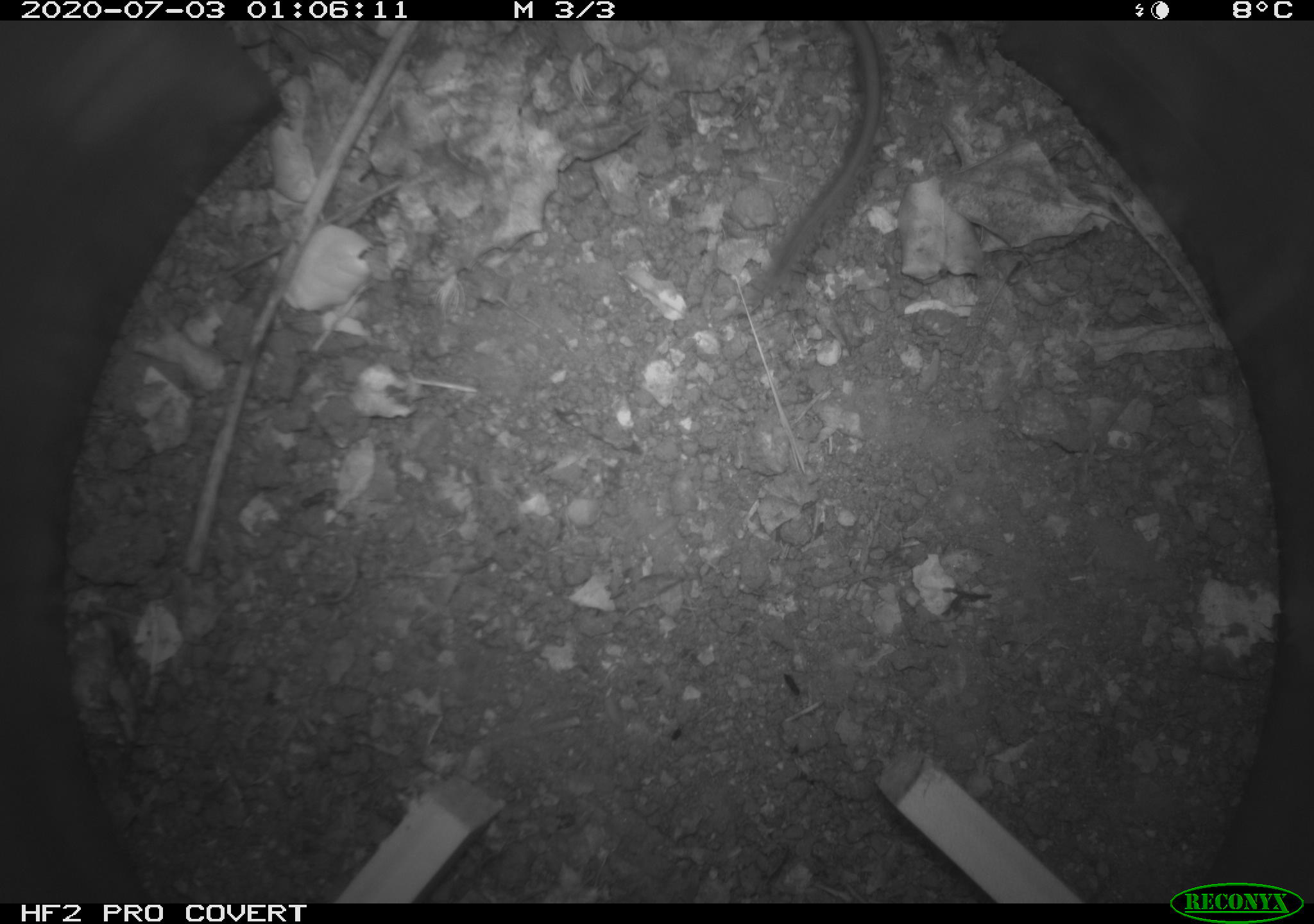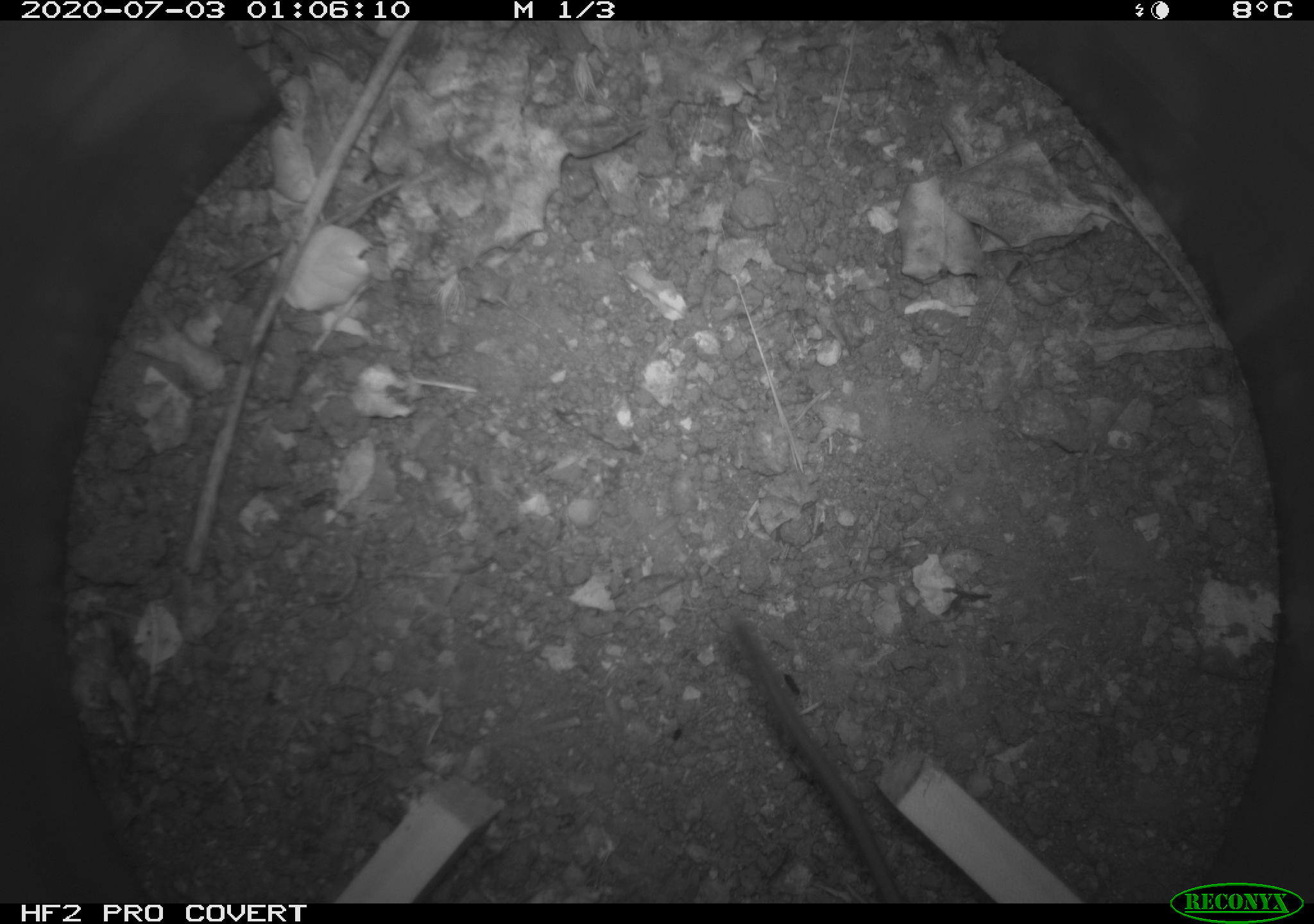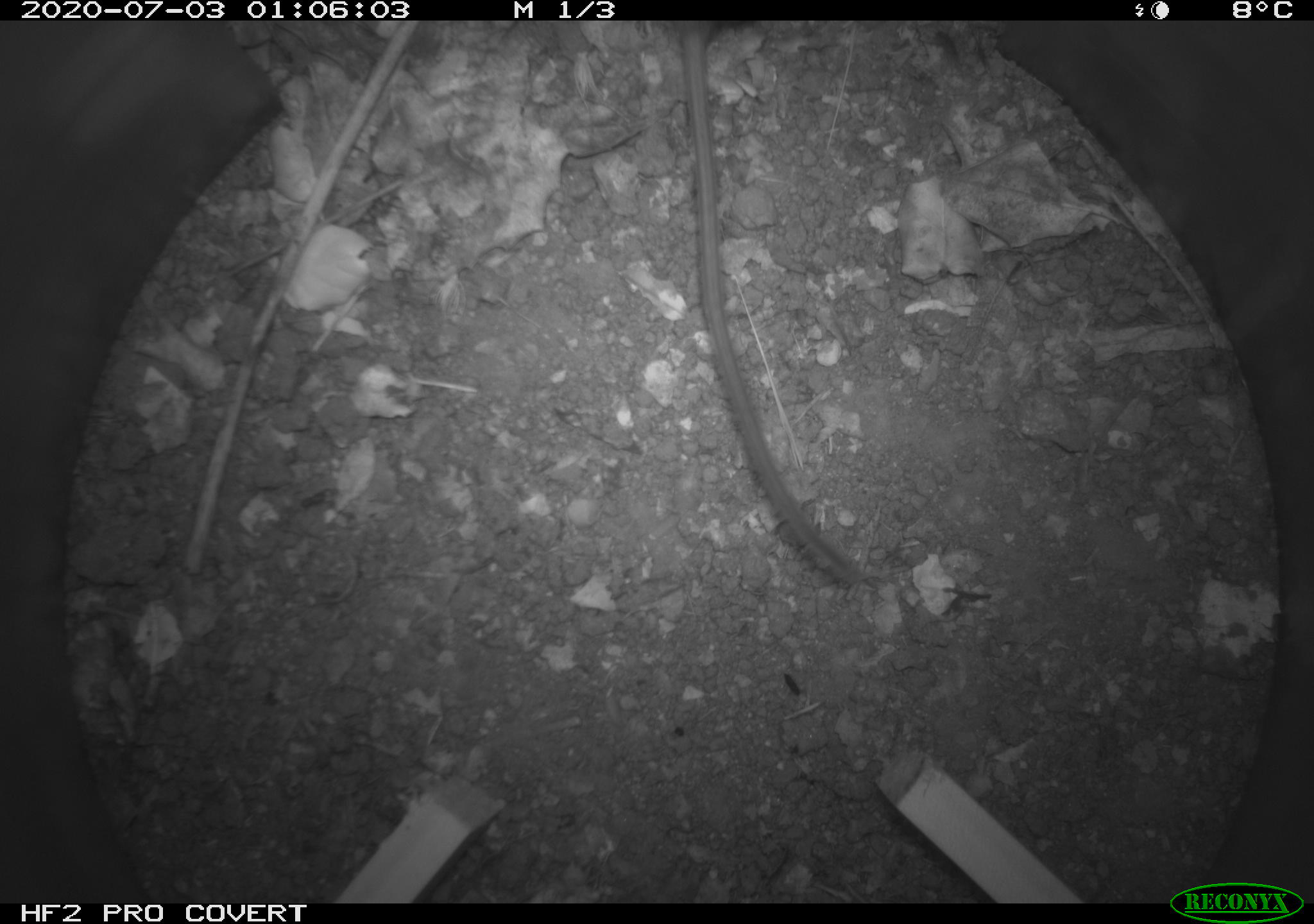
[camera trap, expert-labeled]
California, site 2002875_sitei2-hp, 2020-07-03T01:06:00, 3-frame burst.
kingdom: Animalia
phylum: Chordata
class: Mammalia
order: Rodentia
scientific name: Rodentia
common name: rodent